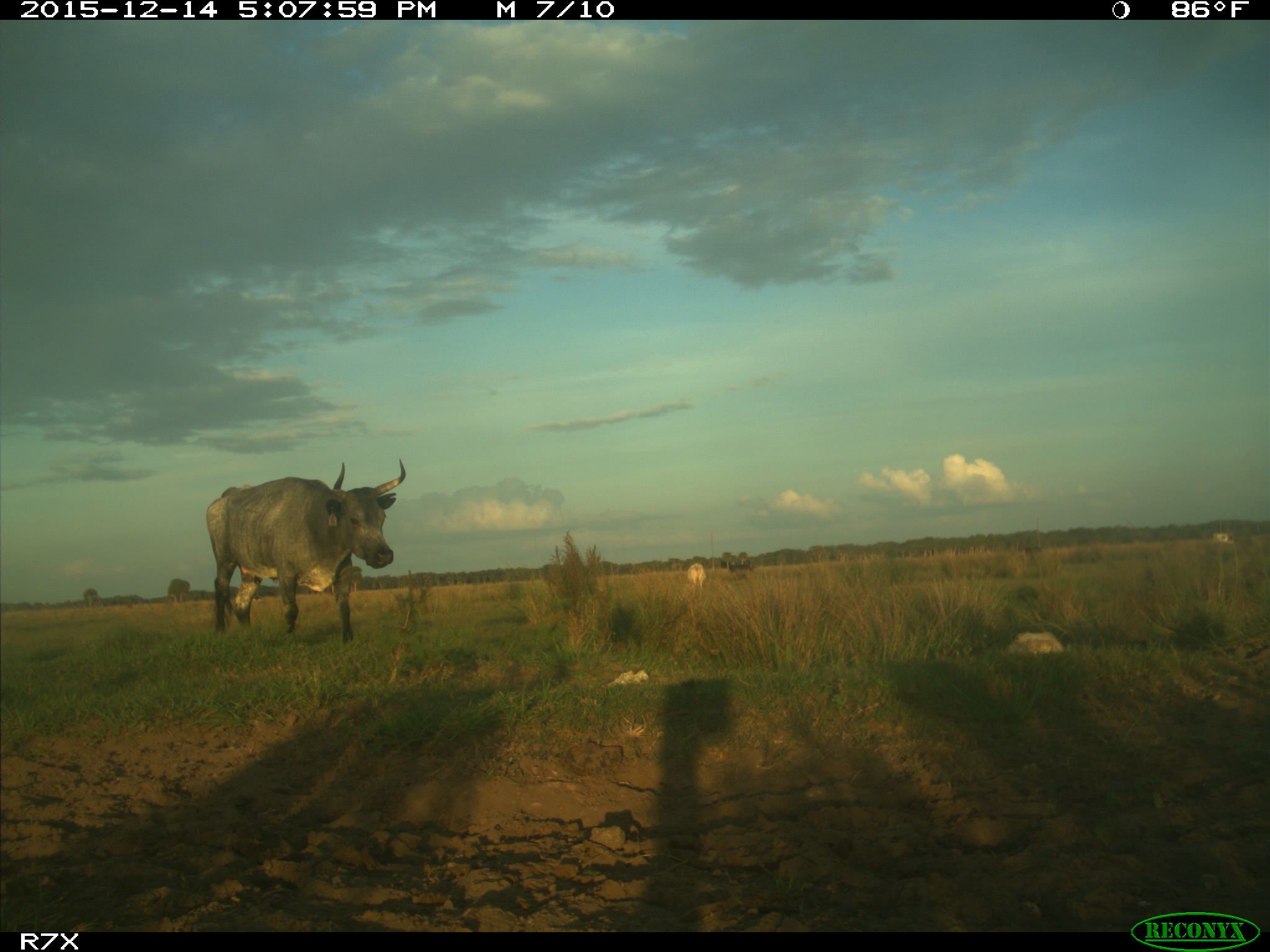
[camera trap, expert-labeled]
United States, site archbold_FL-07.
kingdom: Animalia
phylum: Chordata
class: Mammalia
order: Artiodactyla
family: Bovidae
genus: Bos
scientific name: Bos taurus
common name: domestic cow